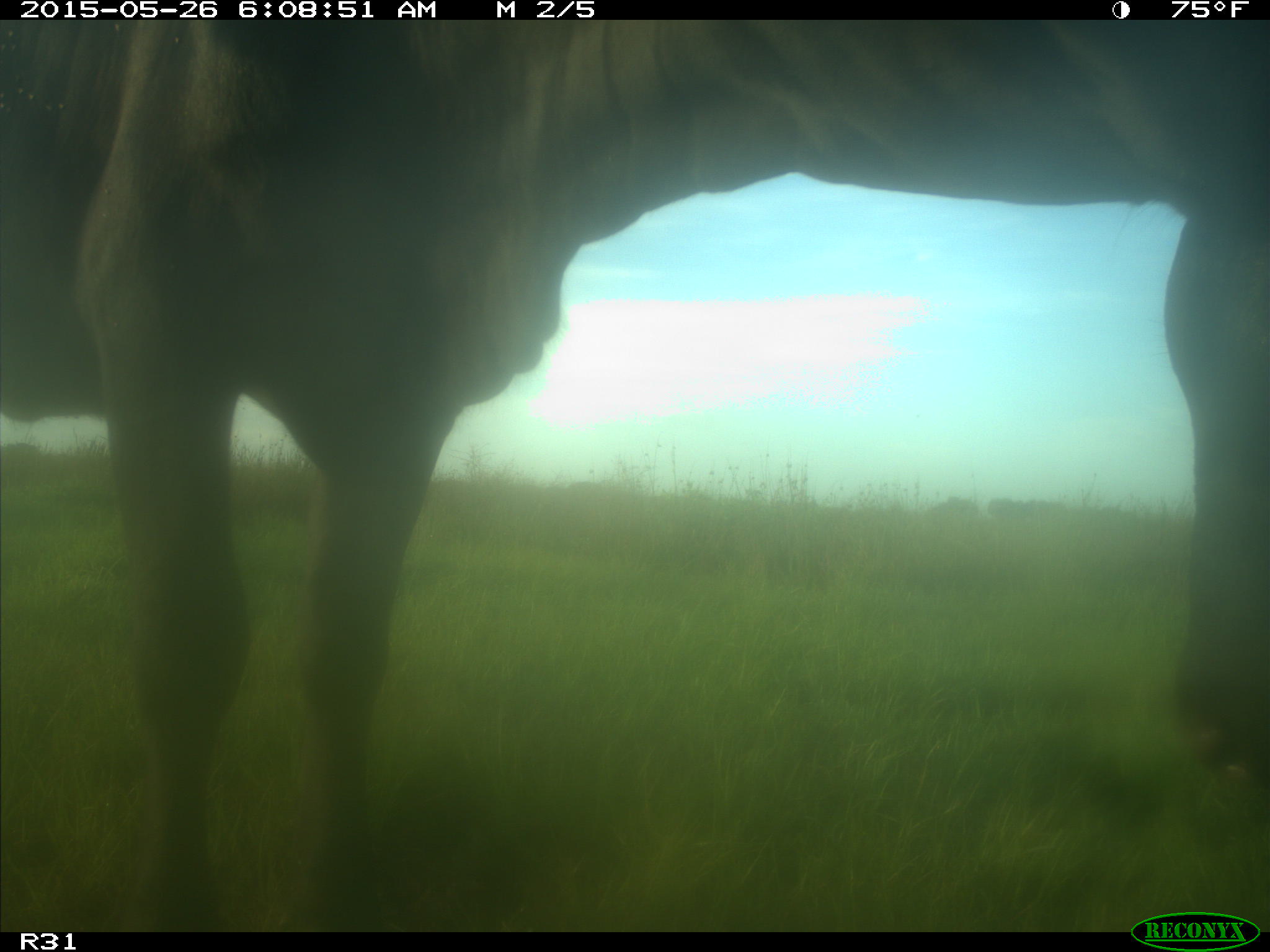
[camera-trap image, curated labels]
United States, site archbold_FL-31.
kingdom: Animalia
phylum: Chordata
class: Mammalia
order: Artiodactyla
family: Bovidae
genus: Bos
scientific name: Bos taurus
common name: domestic cow